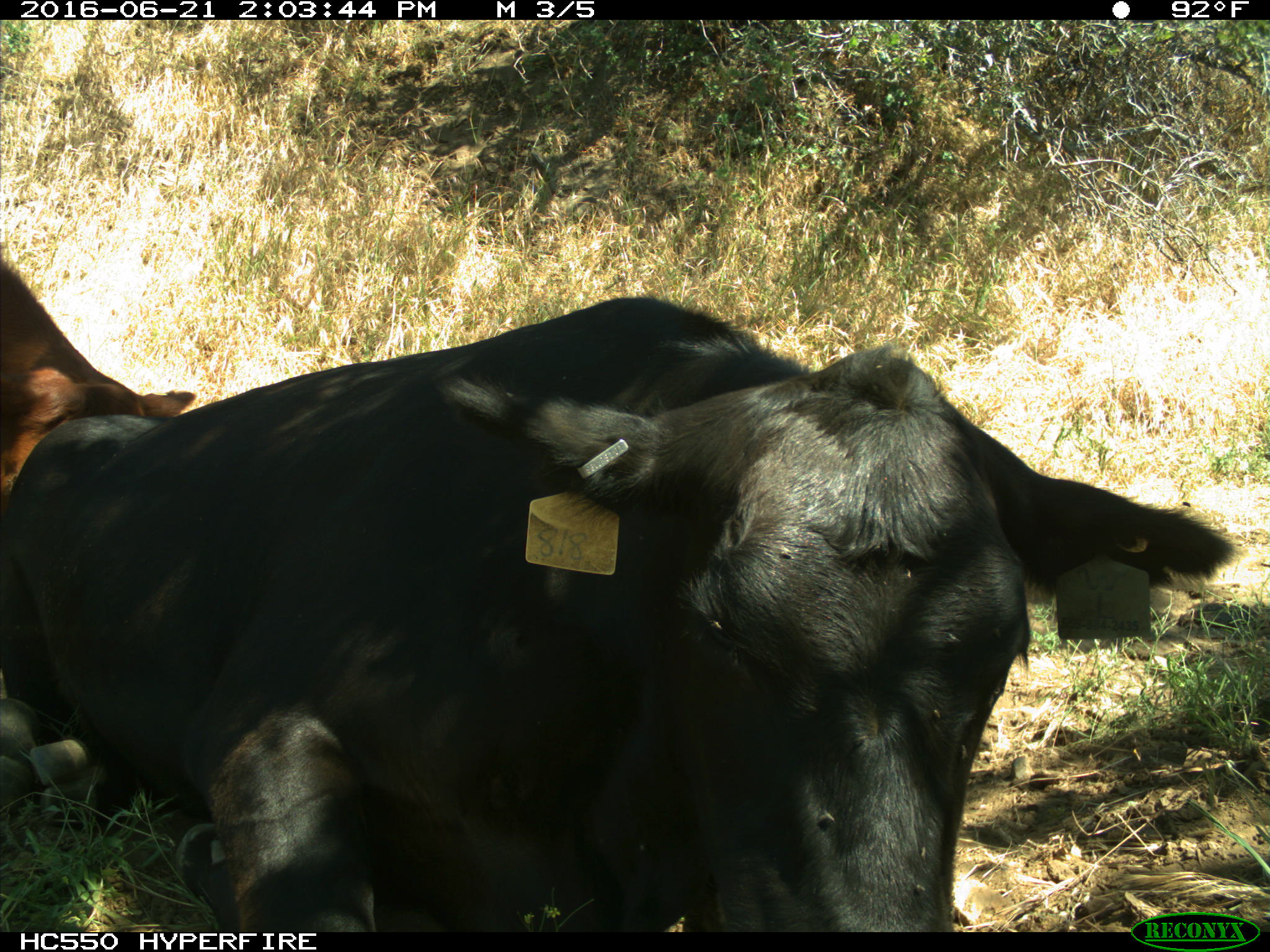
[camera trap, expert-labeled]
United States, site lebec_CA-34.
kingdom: Animalia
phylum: Chordata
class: Mammalia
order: Artiodactyla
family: Bovidae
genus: Bos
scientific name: Bos taurus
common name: domestic cow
Bos taurus (domestic cow).